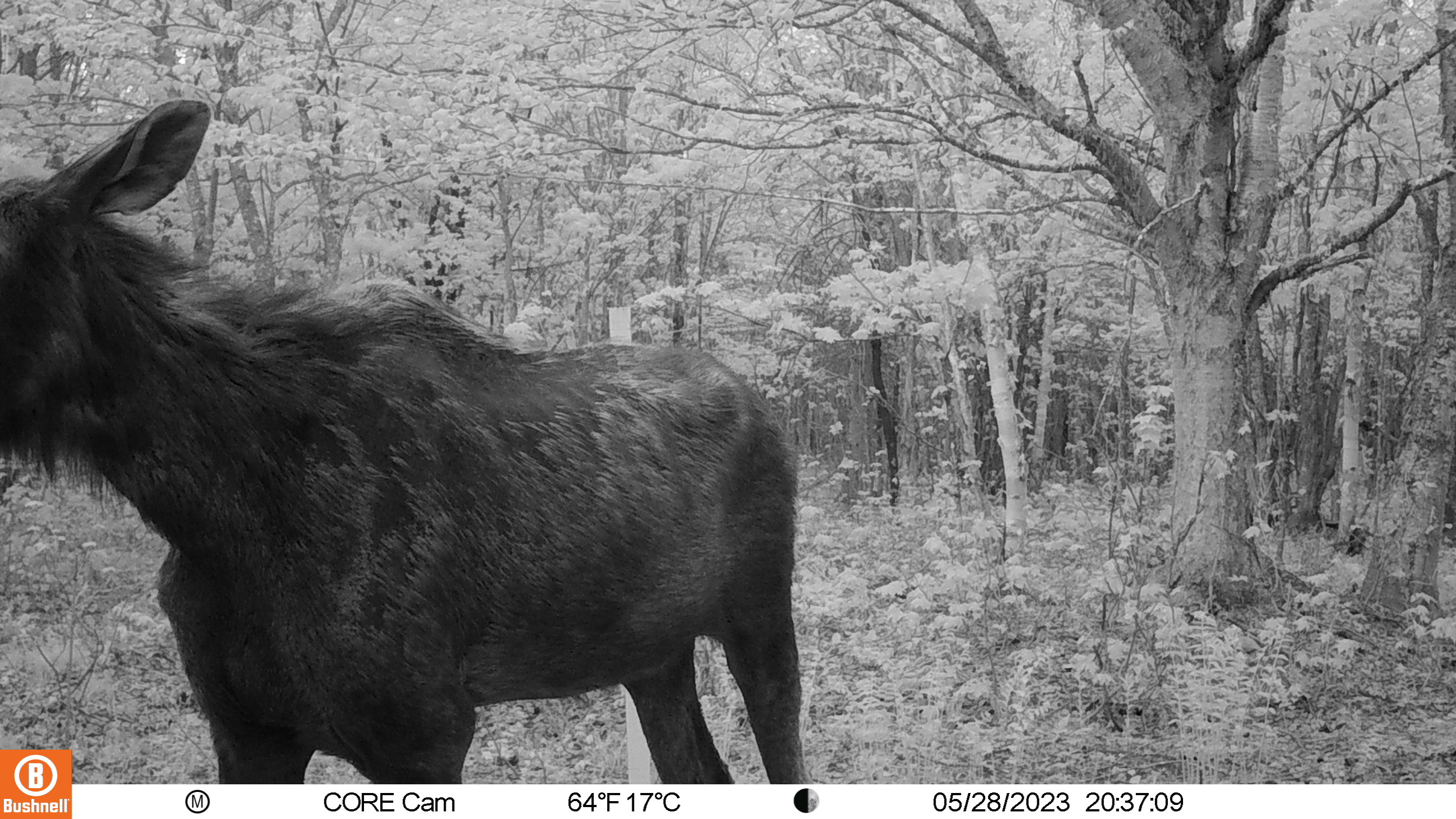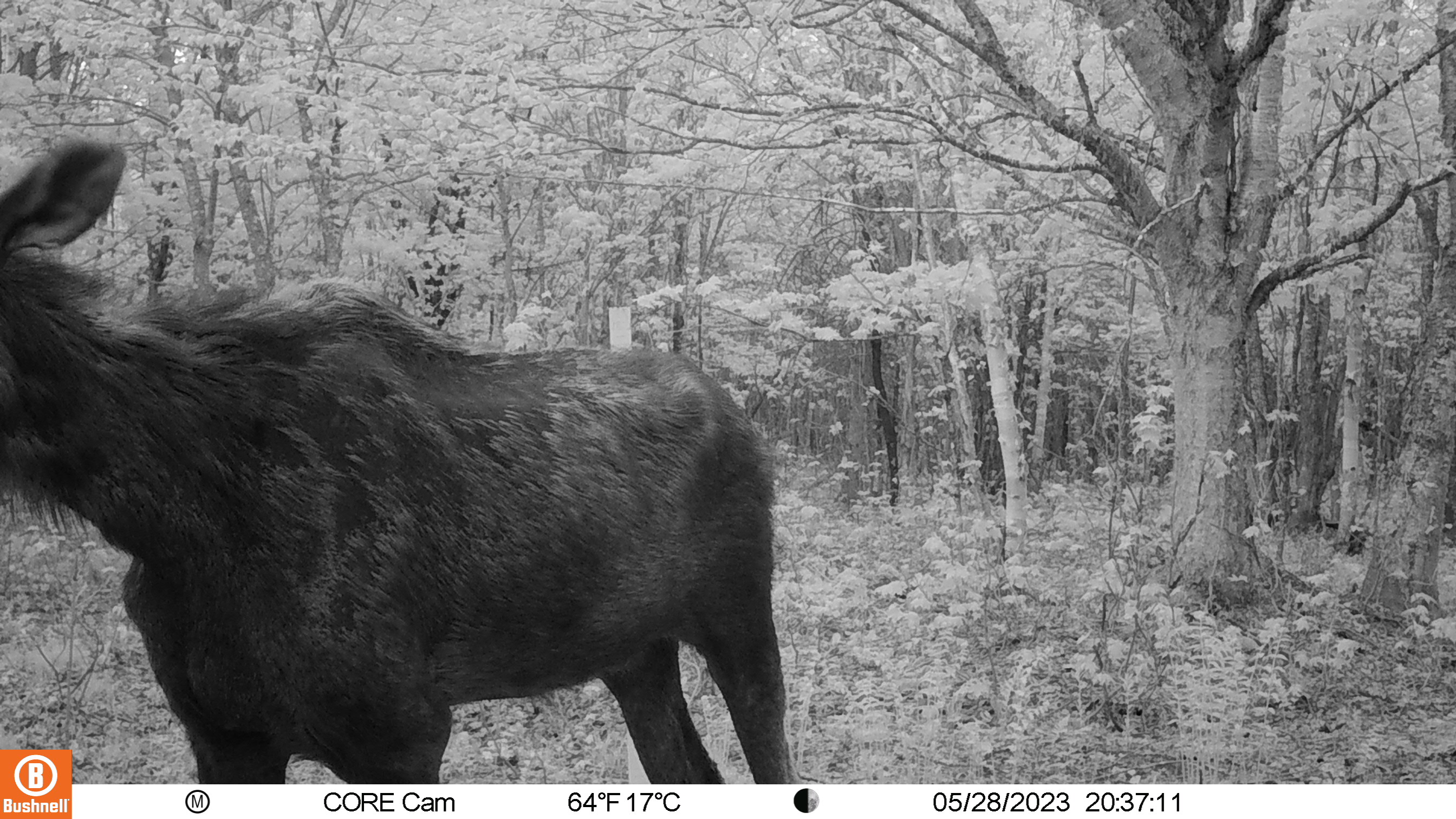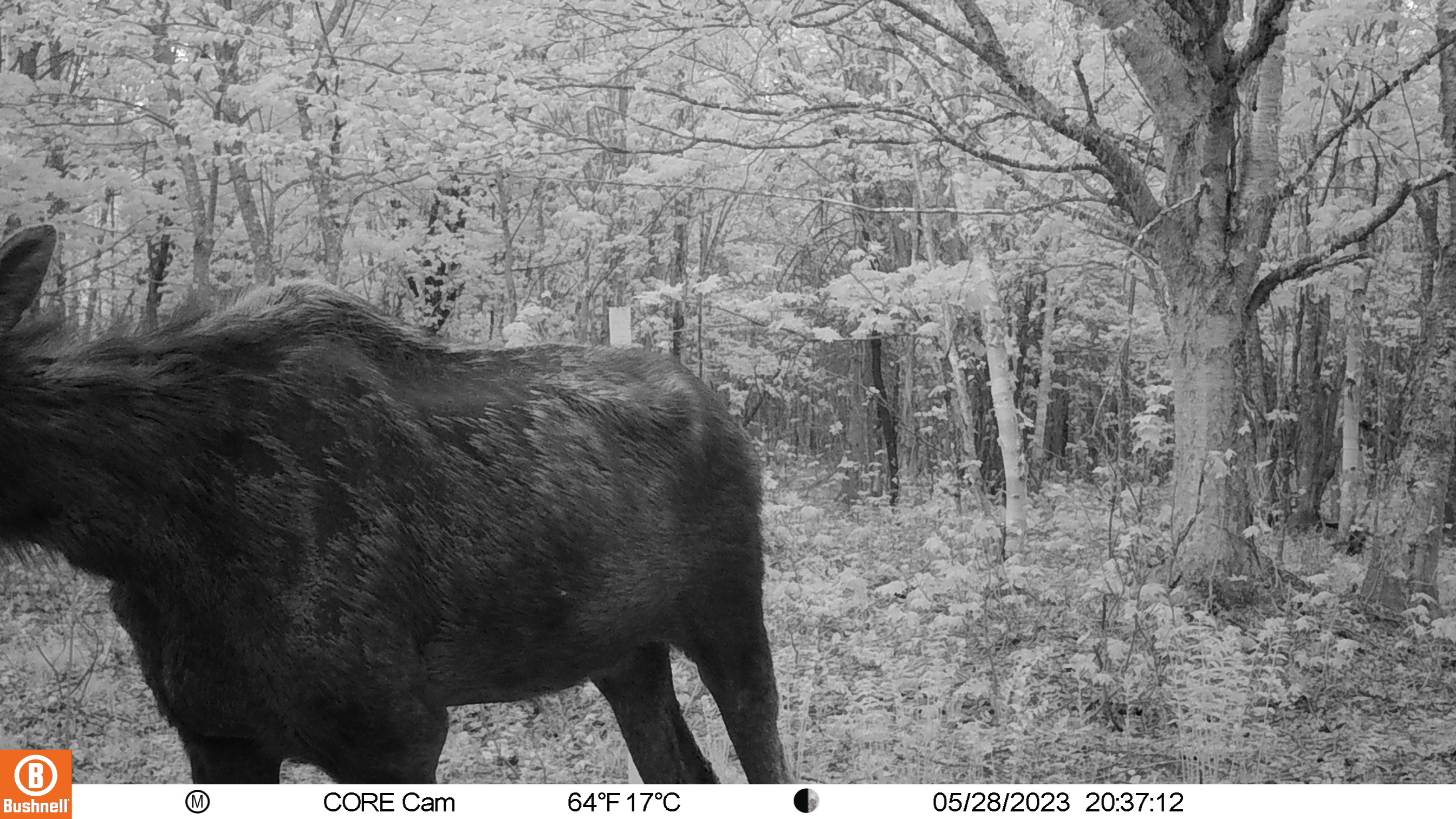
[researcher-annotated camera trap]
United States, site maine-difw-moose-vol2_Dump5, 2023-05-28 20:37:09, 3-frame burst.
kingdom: Animalia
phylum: Chordata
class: Mammalia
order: Artiodactyla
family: Cervidae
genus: Alces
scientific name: Alces alces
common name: moose